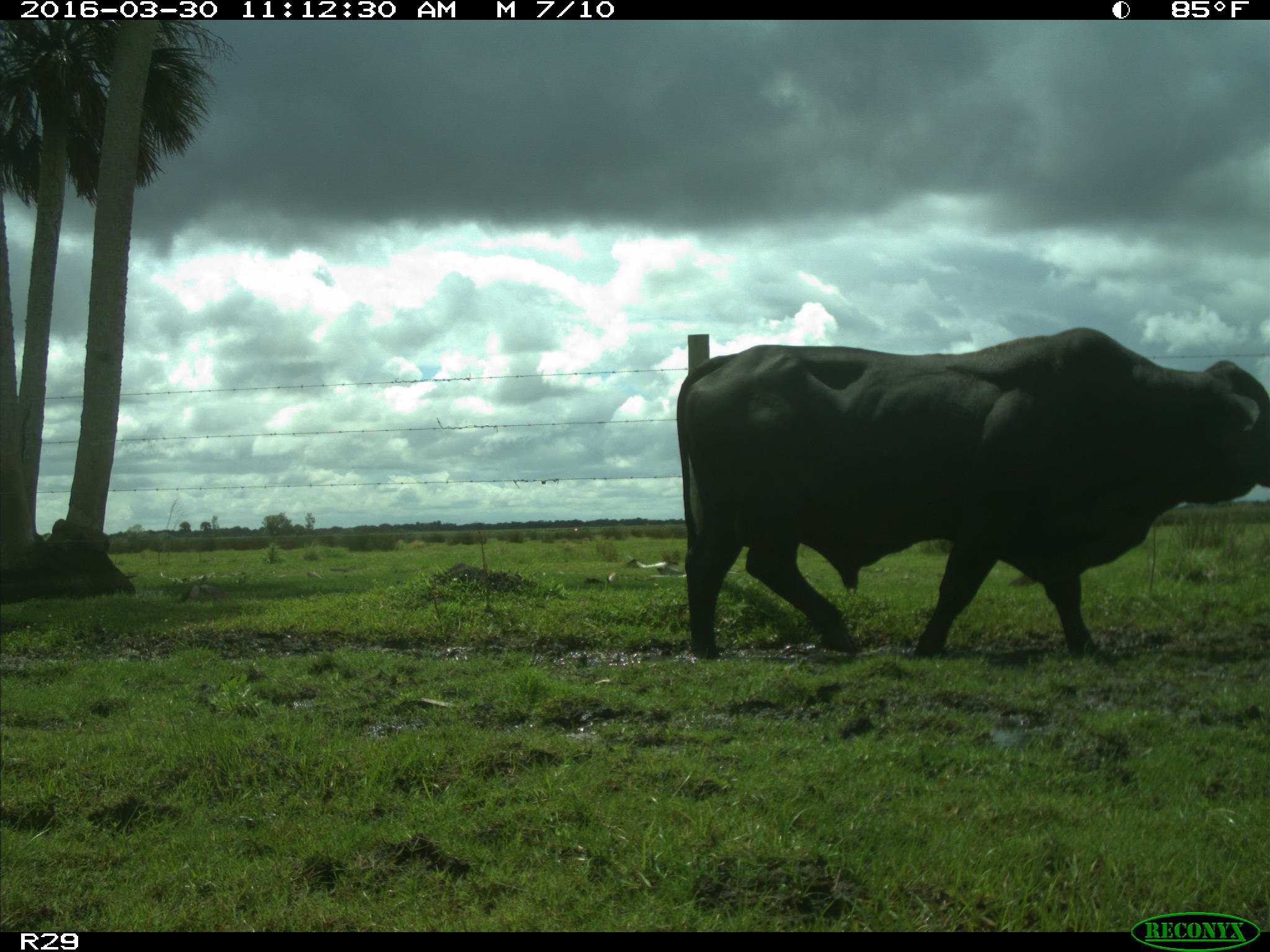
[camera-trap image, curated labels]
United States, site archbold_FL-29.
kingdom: Animalia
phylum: Chordata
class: Mammalia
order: Artiodactyla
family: Bovidae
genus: Bos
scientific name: Bos taurus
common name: domestic cow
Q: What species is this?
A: Bos taurus (domestic cow).